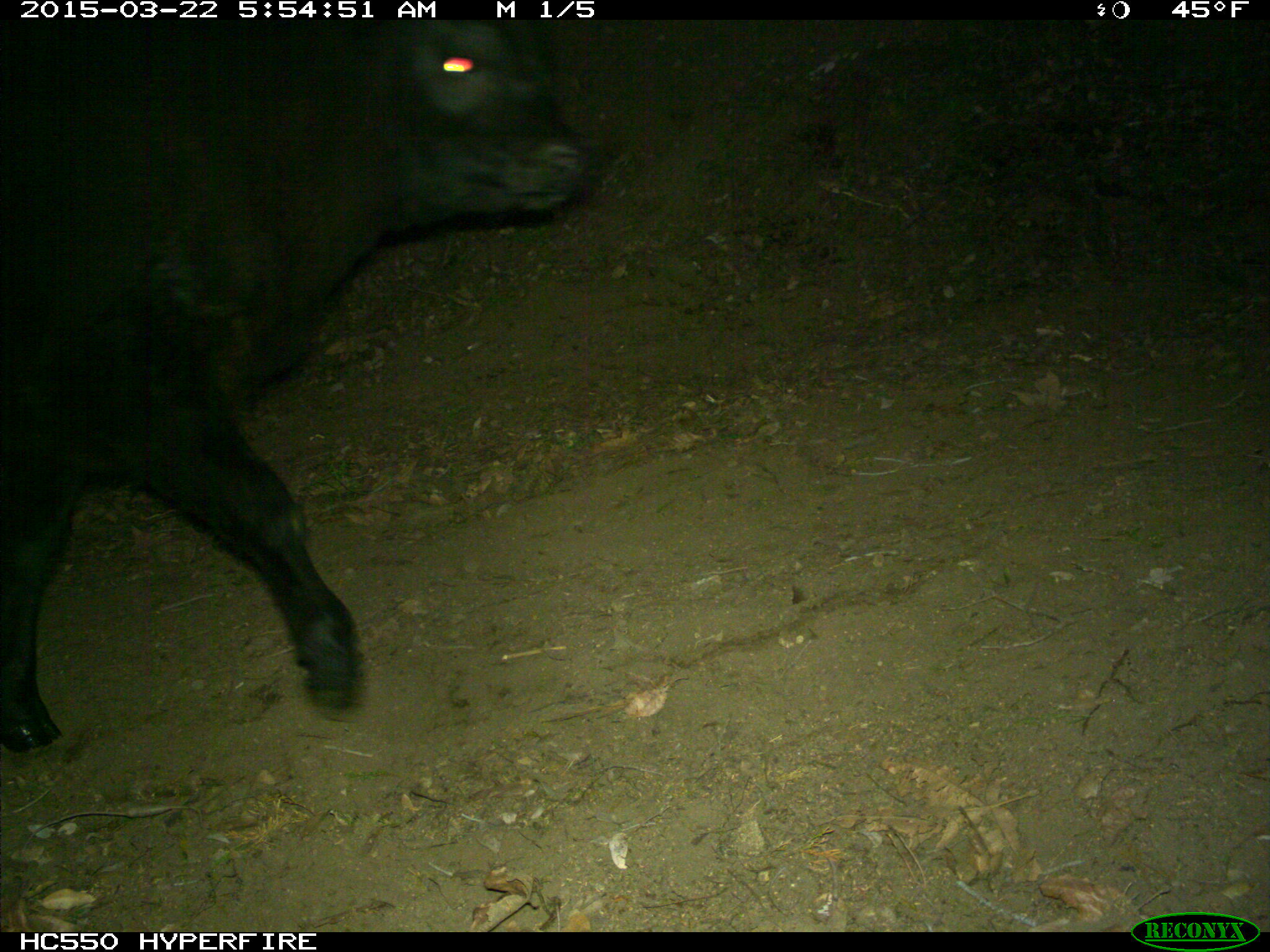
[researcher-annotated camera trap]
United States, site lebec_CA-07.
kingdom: Animalia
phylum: Chordata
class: Mammalia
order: Artiodactyla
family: Bovidae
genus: Bos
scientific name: Bos taurus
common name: domestic cow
Bos taurus (domestic cow).